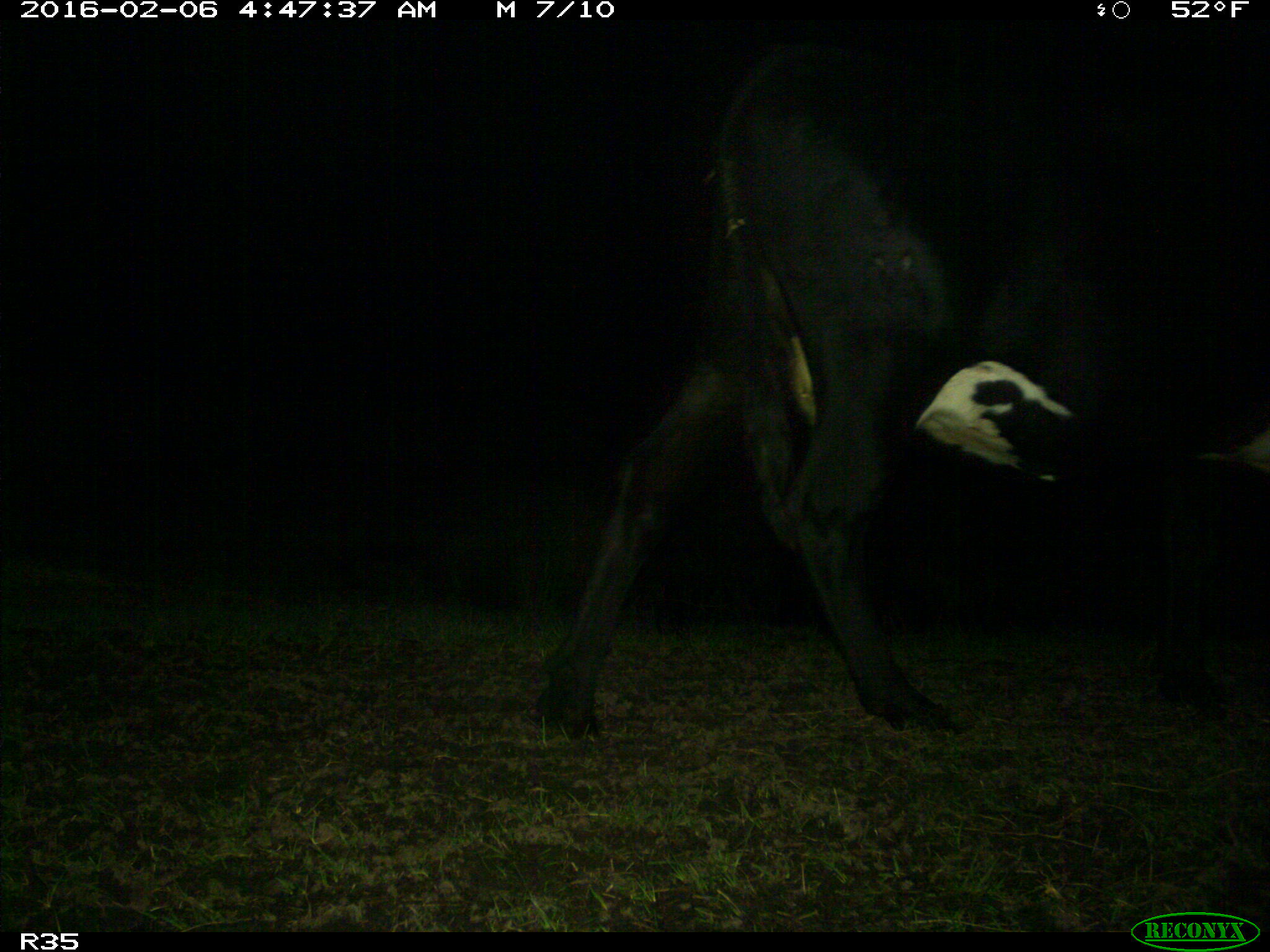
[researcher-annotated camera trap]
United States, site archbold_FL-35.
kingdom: Animalia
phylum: Chordata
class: Mammalia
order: Artiodactyla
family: Bovidae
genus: Bos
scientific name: Bos taurus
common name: domestic cow